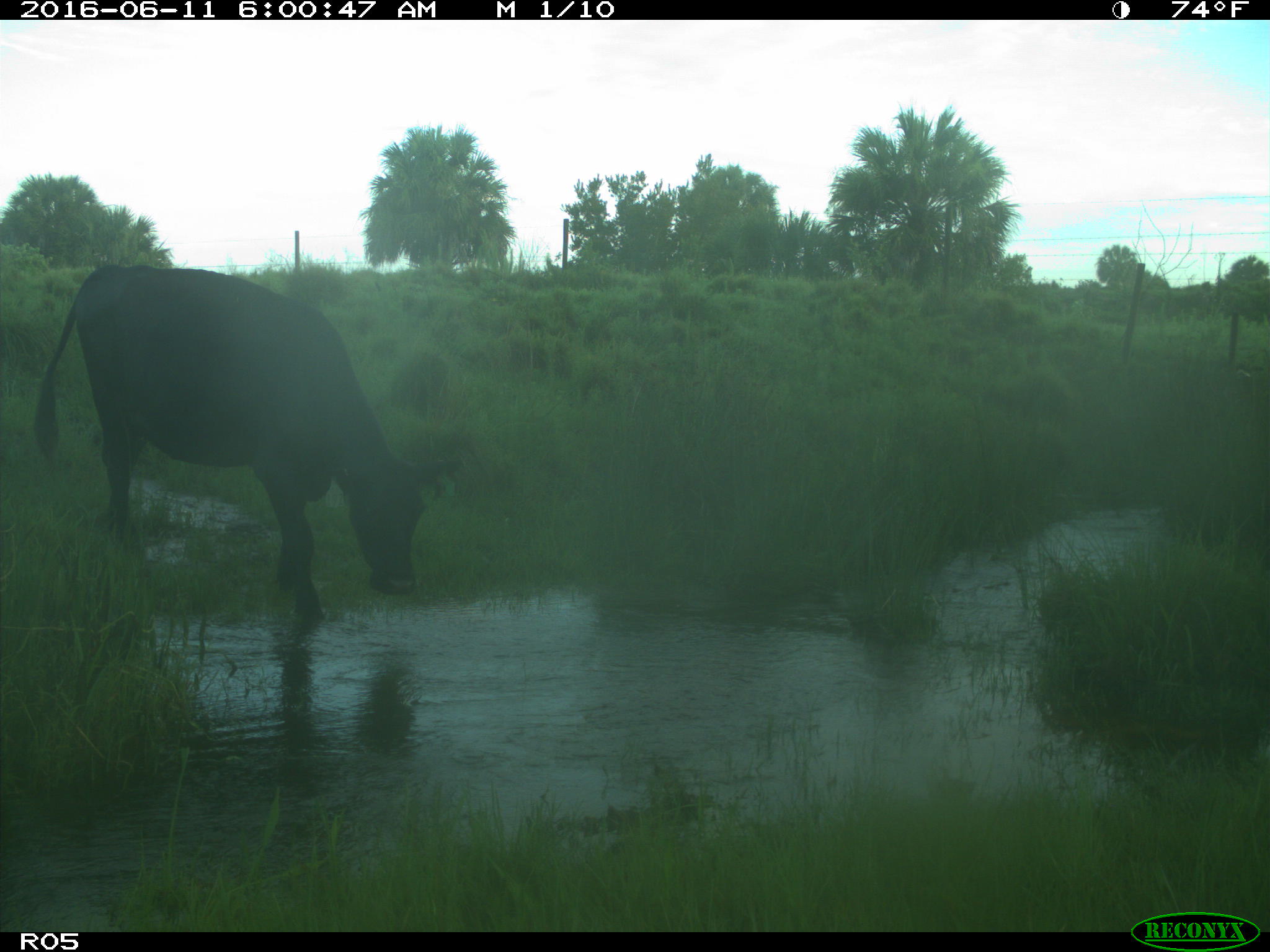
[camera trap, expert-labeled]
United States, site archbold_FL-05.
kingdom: Animalia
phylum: Chordata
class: Mammalia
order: Artiodactyla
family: Bovidae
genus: Bos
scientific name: Bos taurus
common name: domestic cow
Bos taurus (domestic cow).